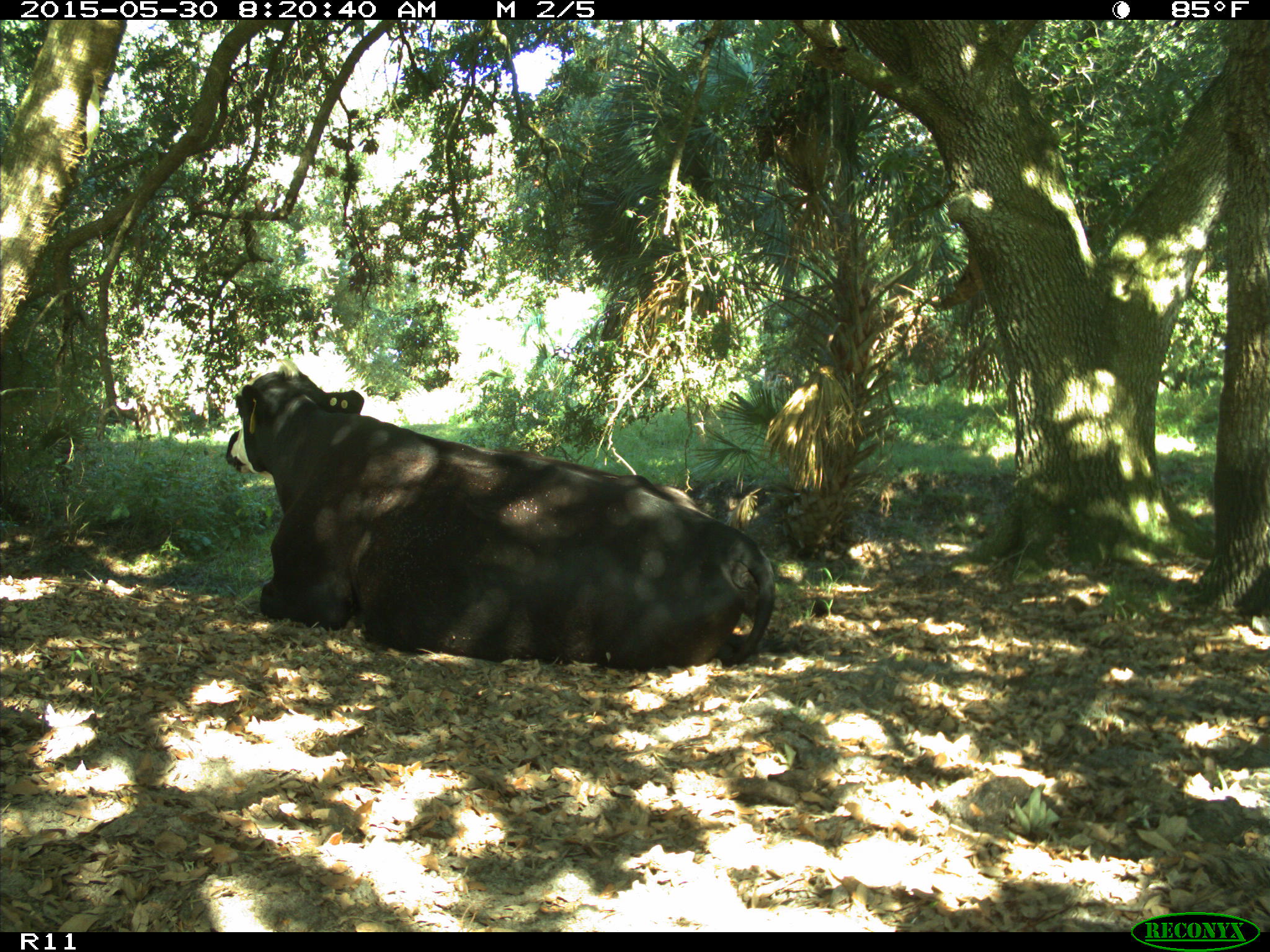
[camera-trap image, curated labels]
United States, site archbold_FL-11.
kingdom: Animalia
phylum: Chordata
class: Mammalia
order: Artiodactyla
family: Bovidae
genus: Bos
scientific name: Bos taurus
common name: domestic cow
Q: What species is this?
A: Bos taurus (domestic cow).